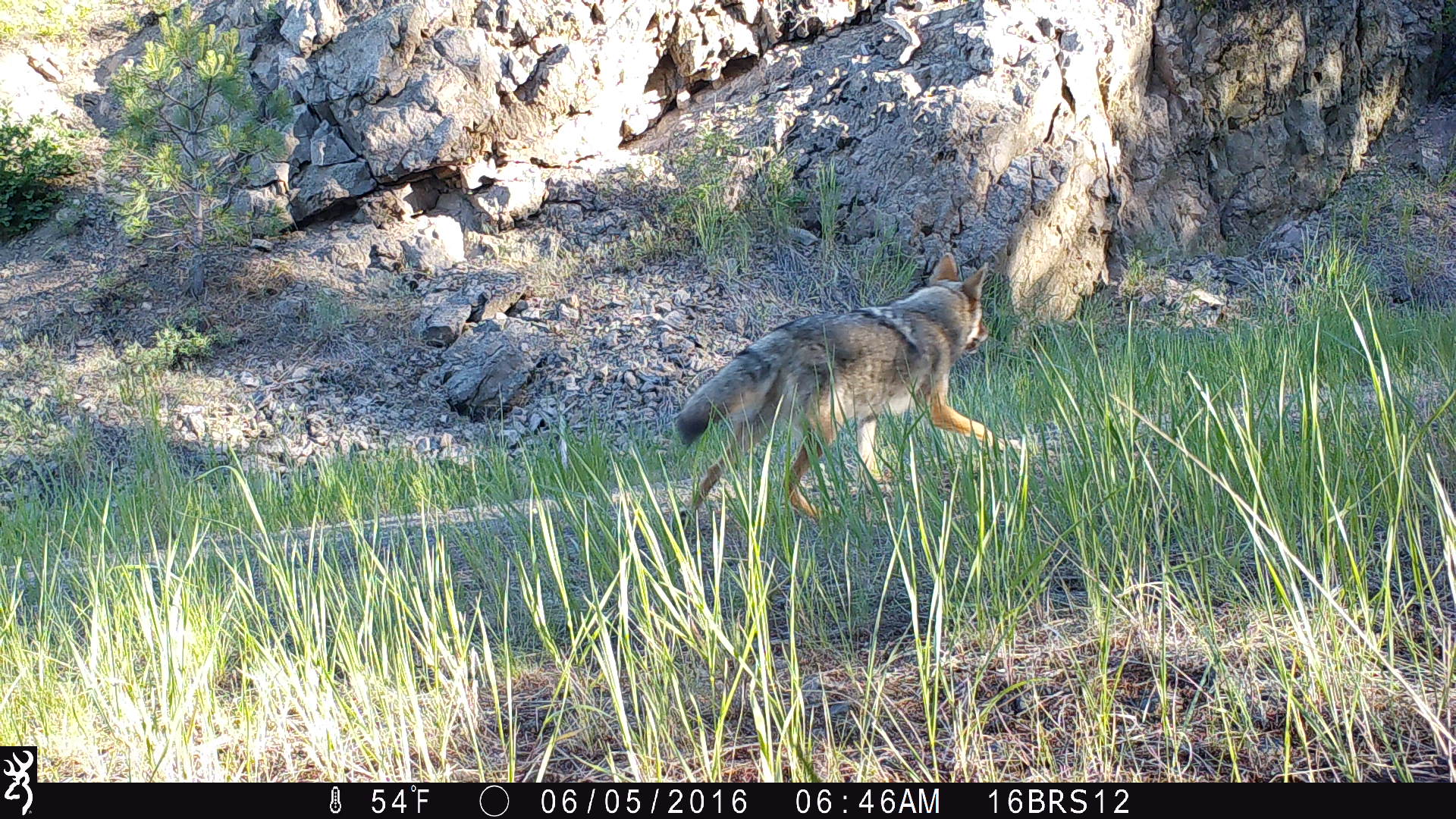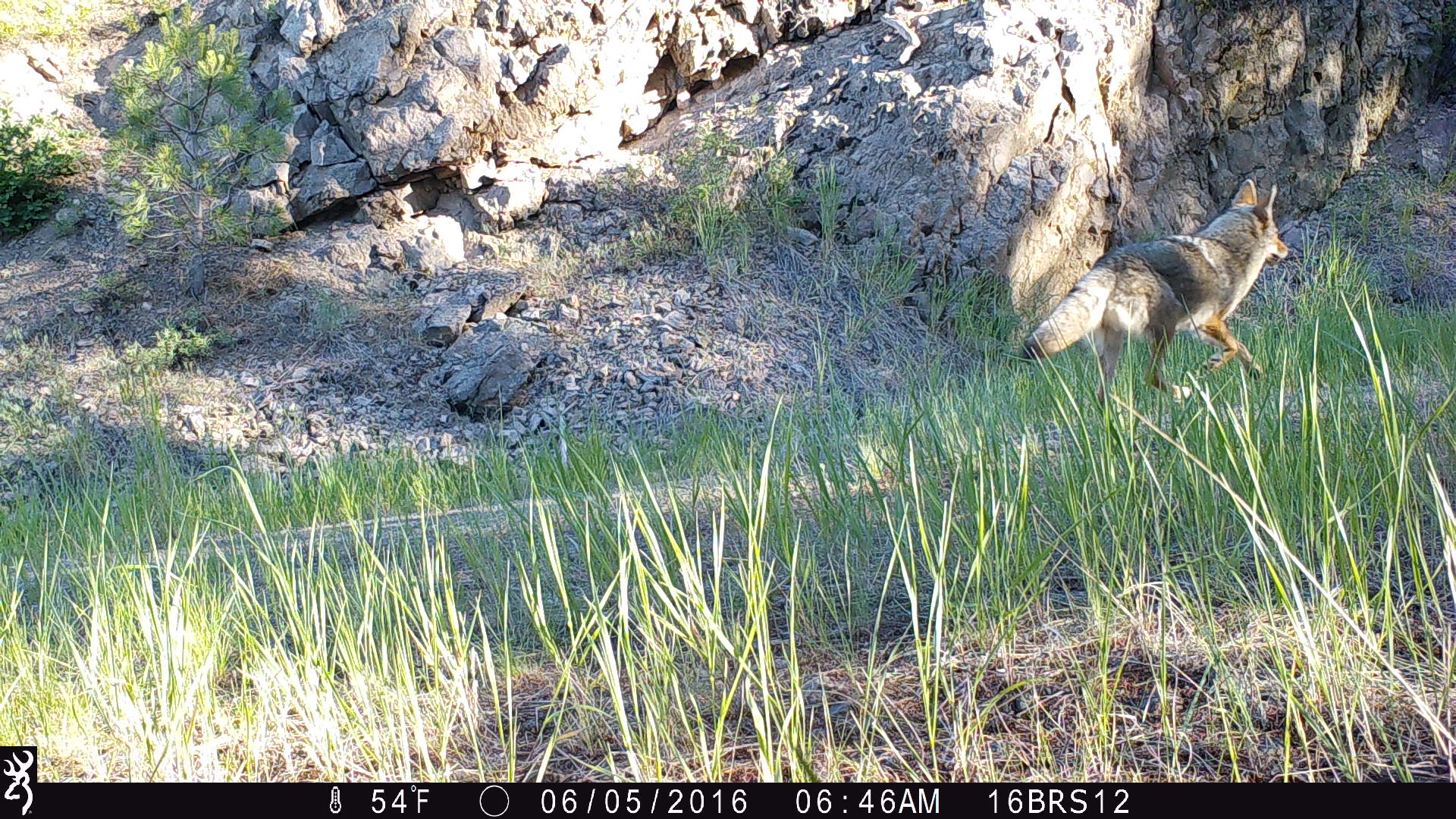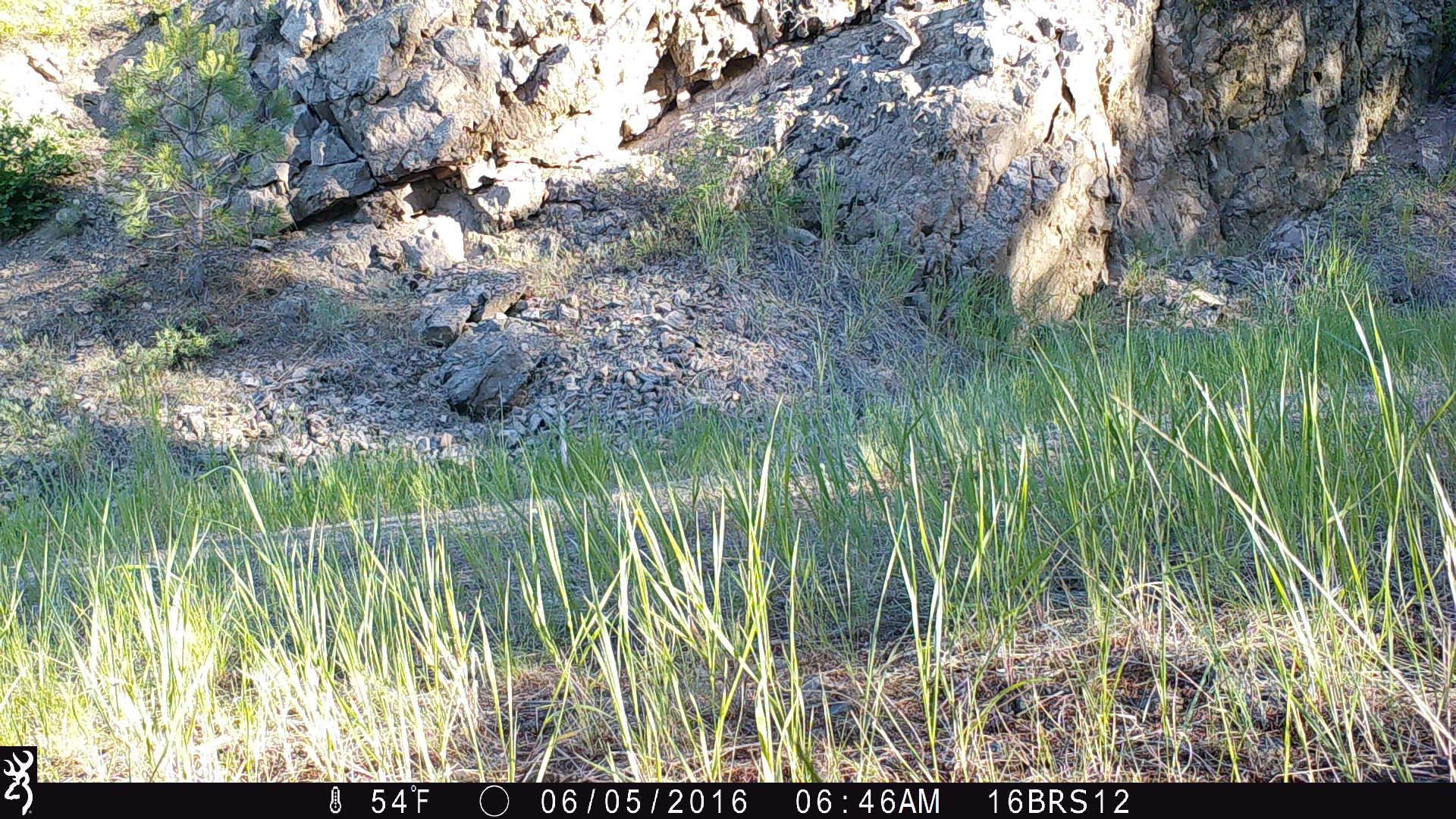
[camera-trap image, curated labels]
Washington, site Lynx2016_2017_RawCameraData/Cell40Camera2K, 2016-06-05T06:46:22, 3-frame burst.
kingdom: Animalia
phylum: Chordata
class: Mammalia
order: Carnivora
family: Canidae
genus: Canis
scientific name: Canis latrans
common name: coyote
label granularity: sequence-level